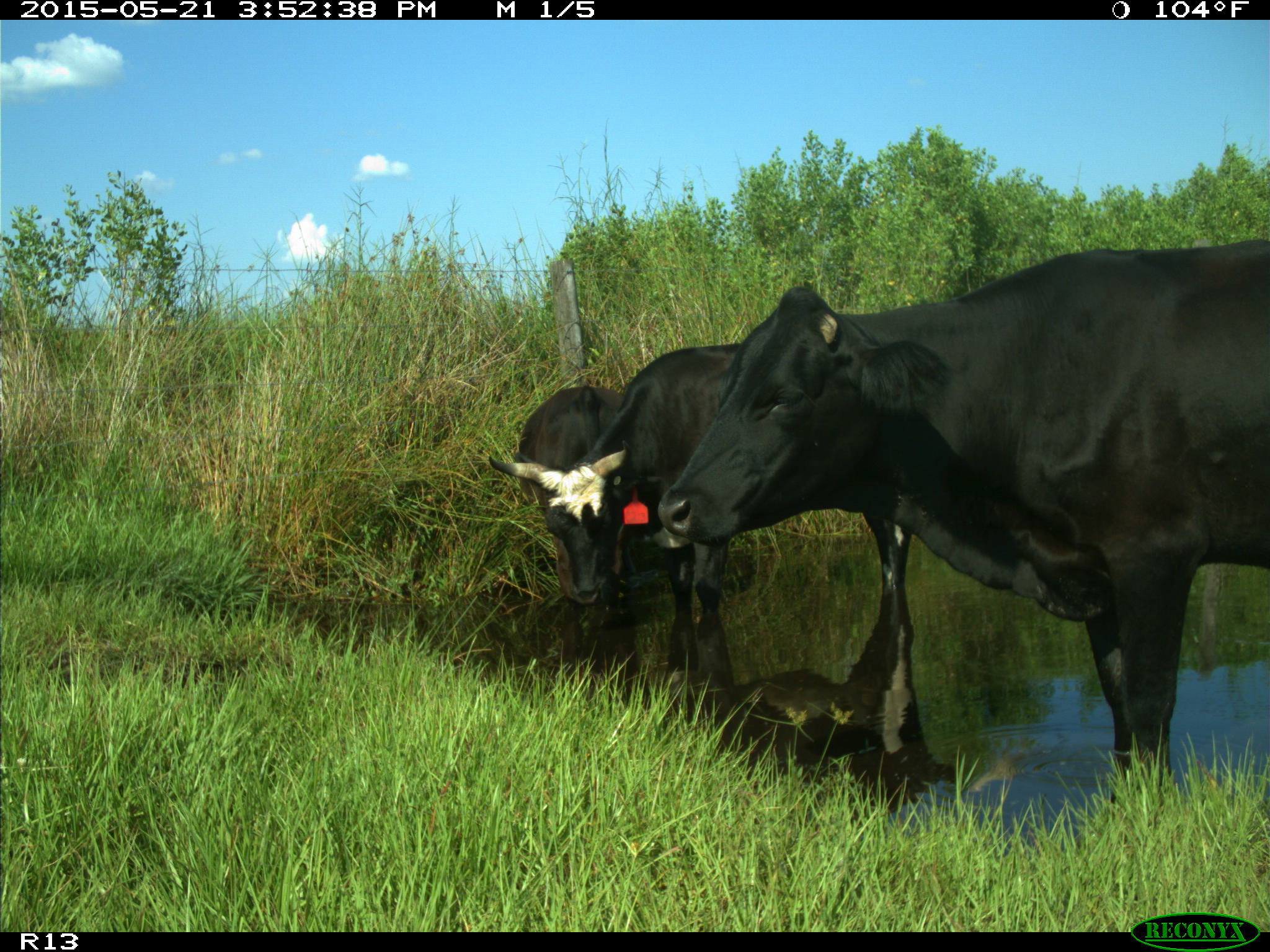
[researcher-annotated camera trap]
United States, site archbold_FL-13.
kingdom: Animalia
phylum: Chordata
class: Mammalia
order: Artiodactyla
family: Bovidae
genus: Bos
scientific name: Bos taurus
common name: domestic cow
Bos taurus (domestic cow).